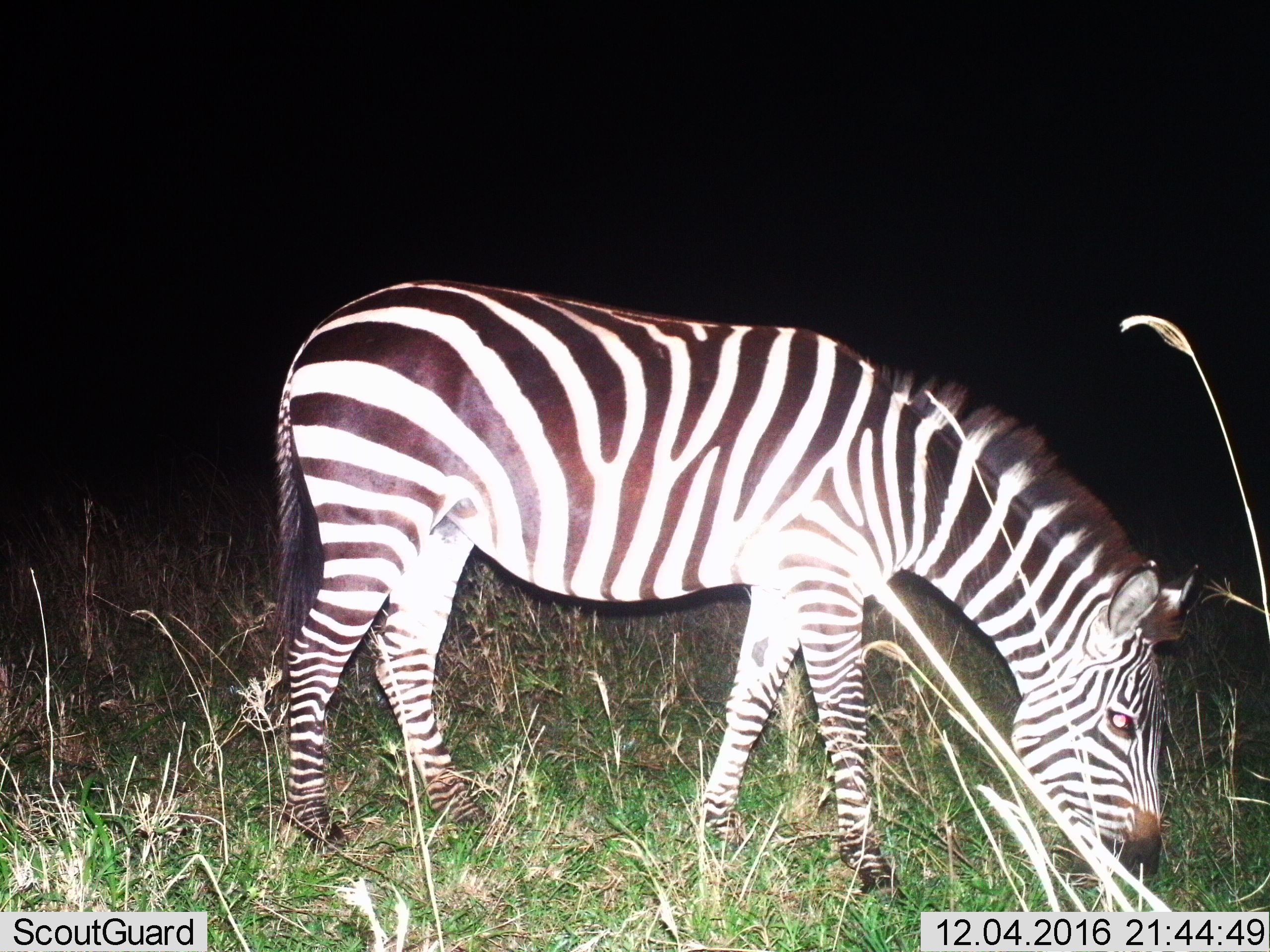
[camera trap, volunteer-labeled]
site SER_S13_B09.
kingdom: Animalia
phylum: Chordata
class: Mammalia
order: Perissodactyla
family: Equidae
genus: Equus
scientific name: Equus quagga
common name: plains zebra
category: zebraplains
Zebraplains (plains zebra) (Equus quagga), count 1. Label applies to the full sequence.